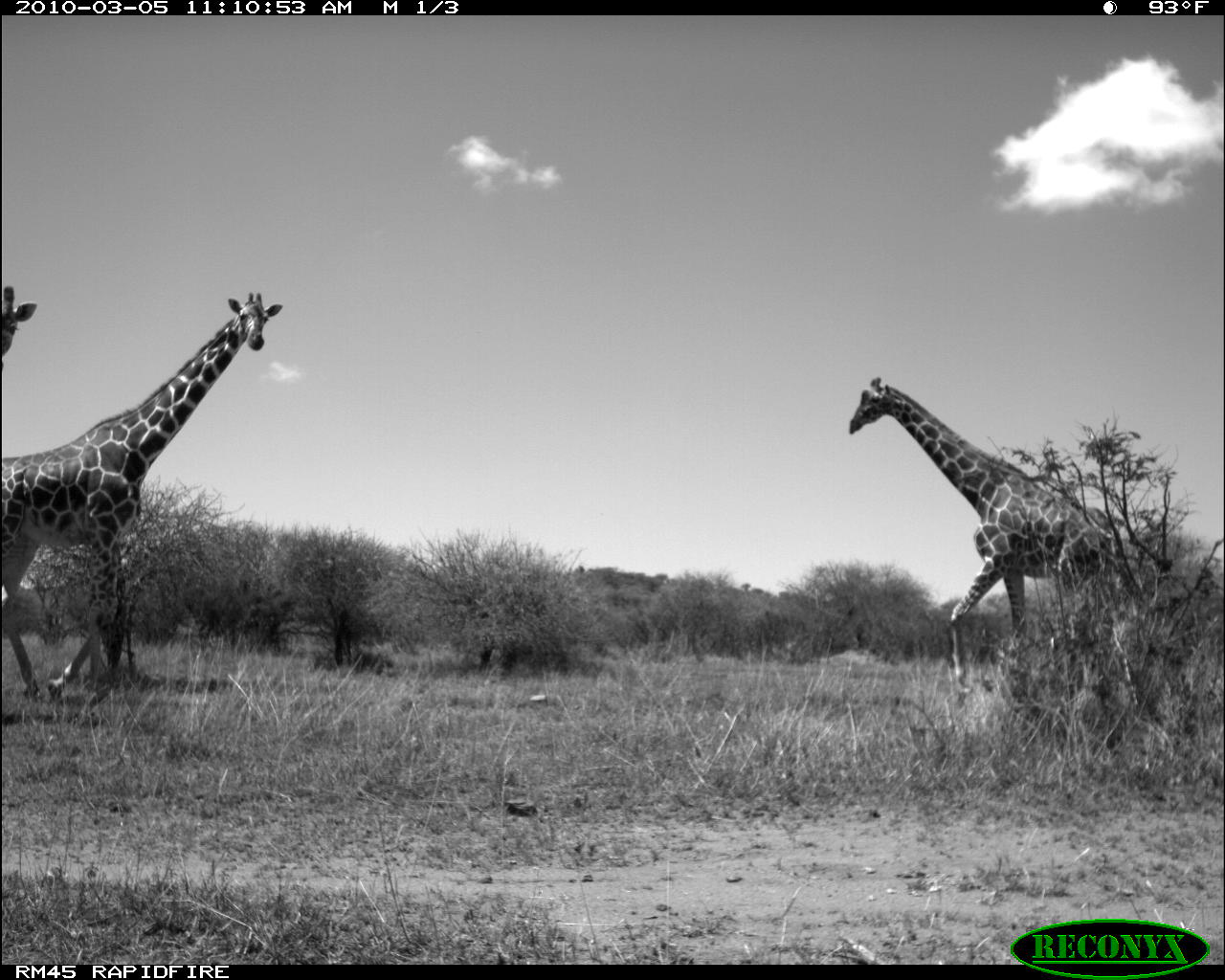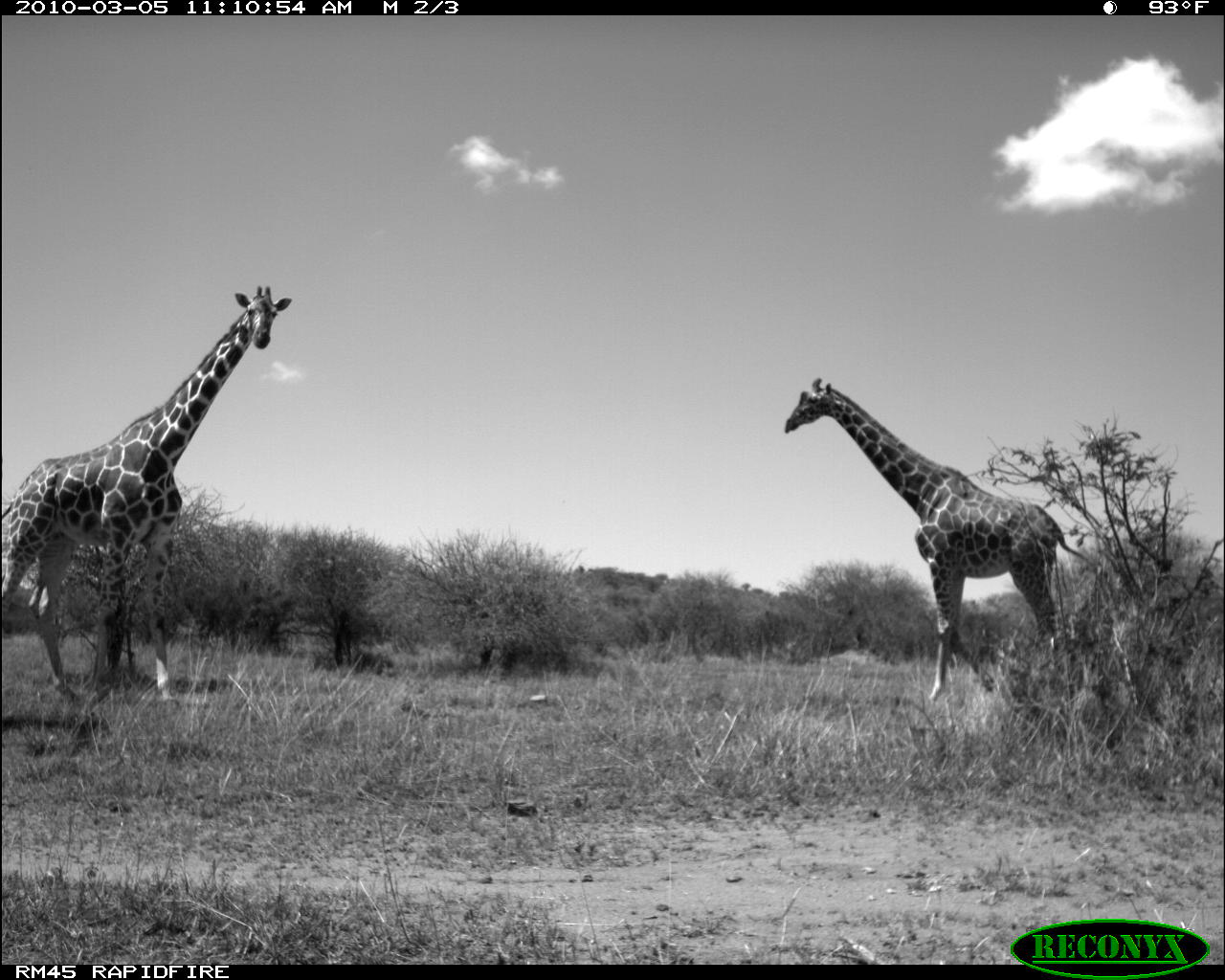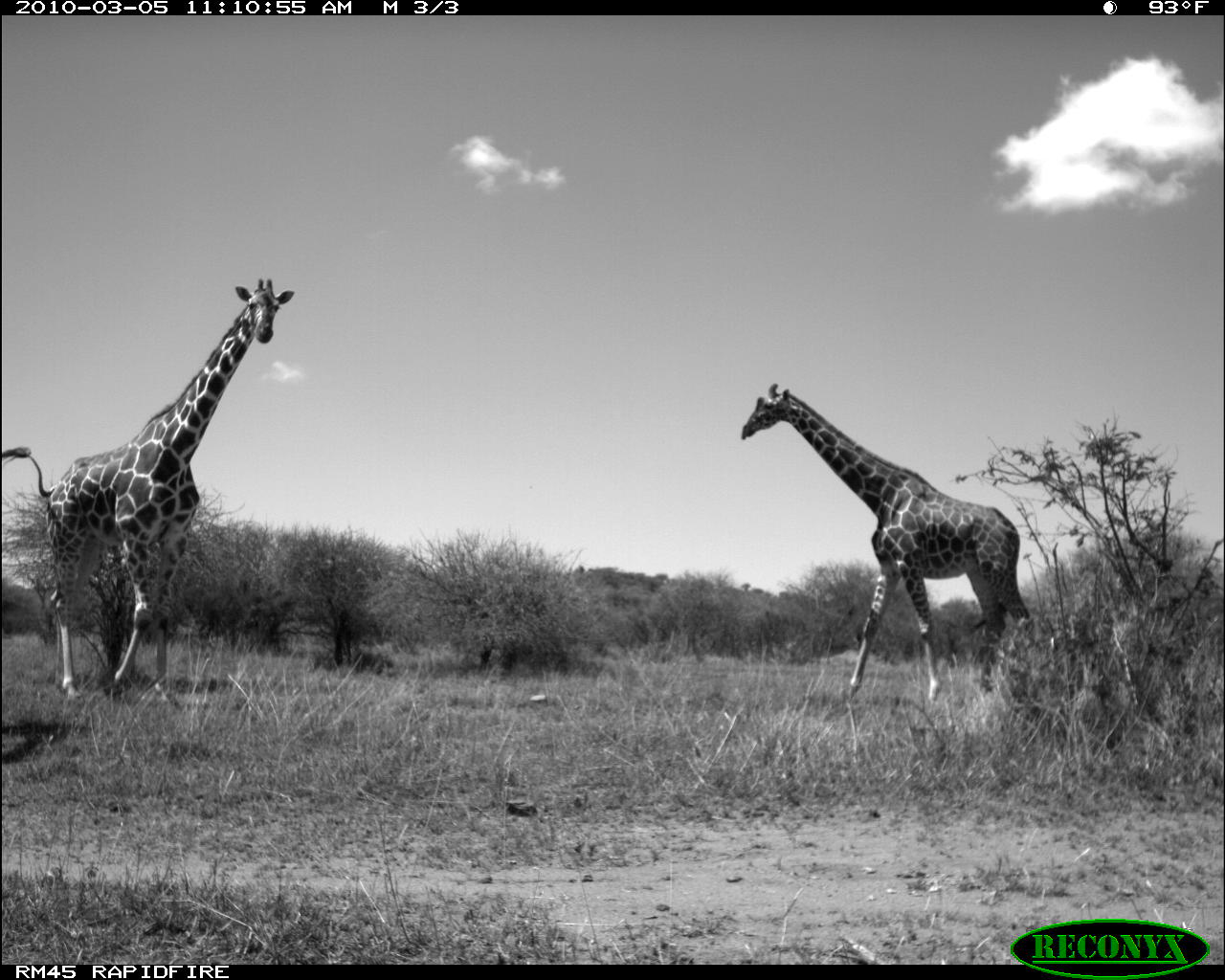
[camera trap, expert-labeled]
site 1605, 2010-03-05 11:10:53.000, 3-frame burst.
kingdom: Animalia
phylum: Chordata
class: Mammalia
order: Artiodactyla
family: Giraffidae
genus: Giraffa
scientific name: Giraffa camelopardalis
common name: giraffe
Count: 3.